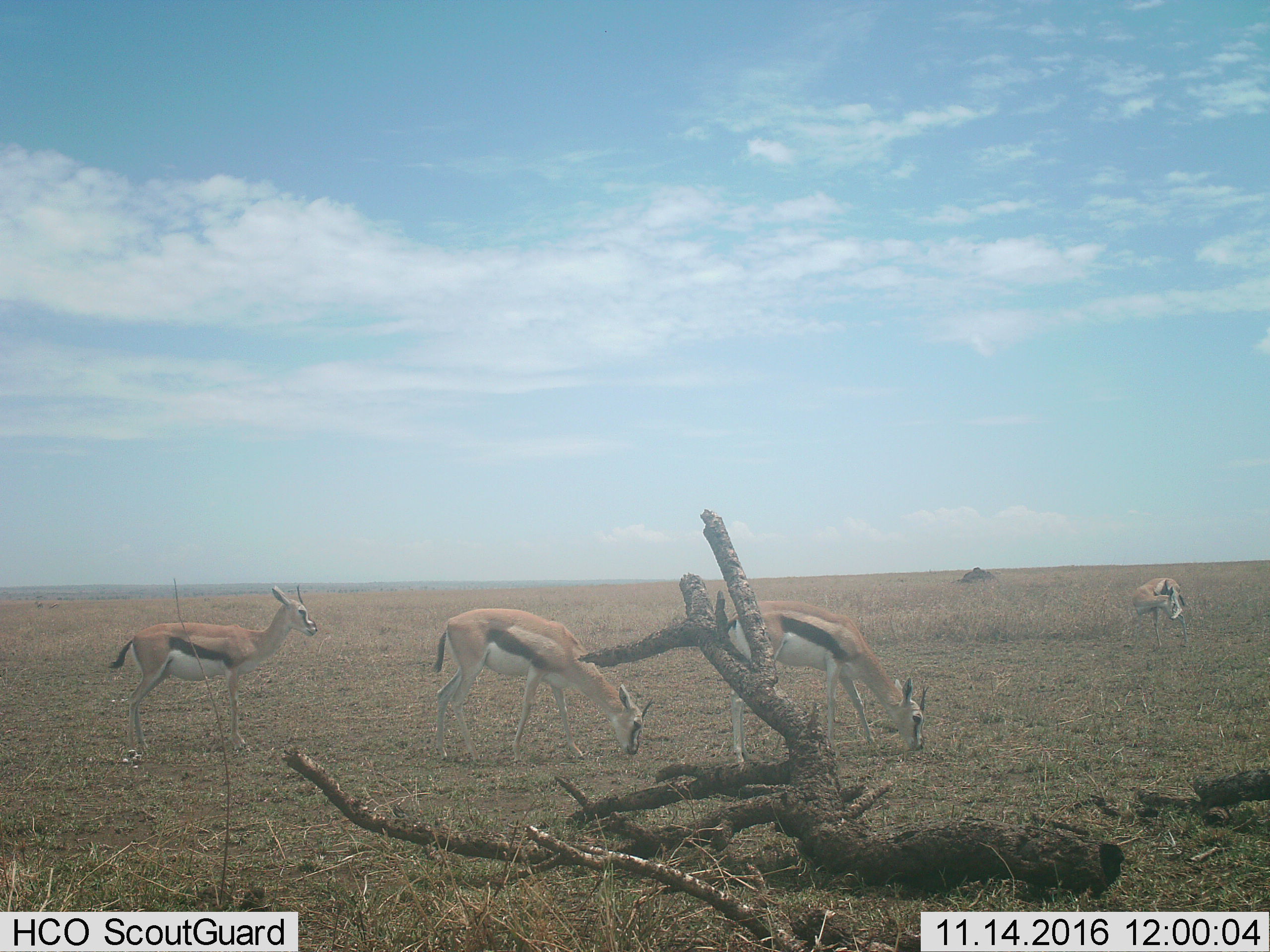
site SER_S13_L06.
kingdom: Animalia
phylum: Chordata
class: Mammalia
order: Artiodactyla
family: Bovidae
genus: Eudorcas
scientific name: Eudorcas thomsonii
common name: thomson's gazelle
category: gazellethomsons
Gazellethomsons (thomson's gazelle) (Eudorcas thomsonii), count 4. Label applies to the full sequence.